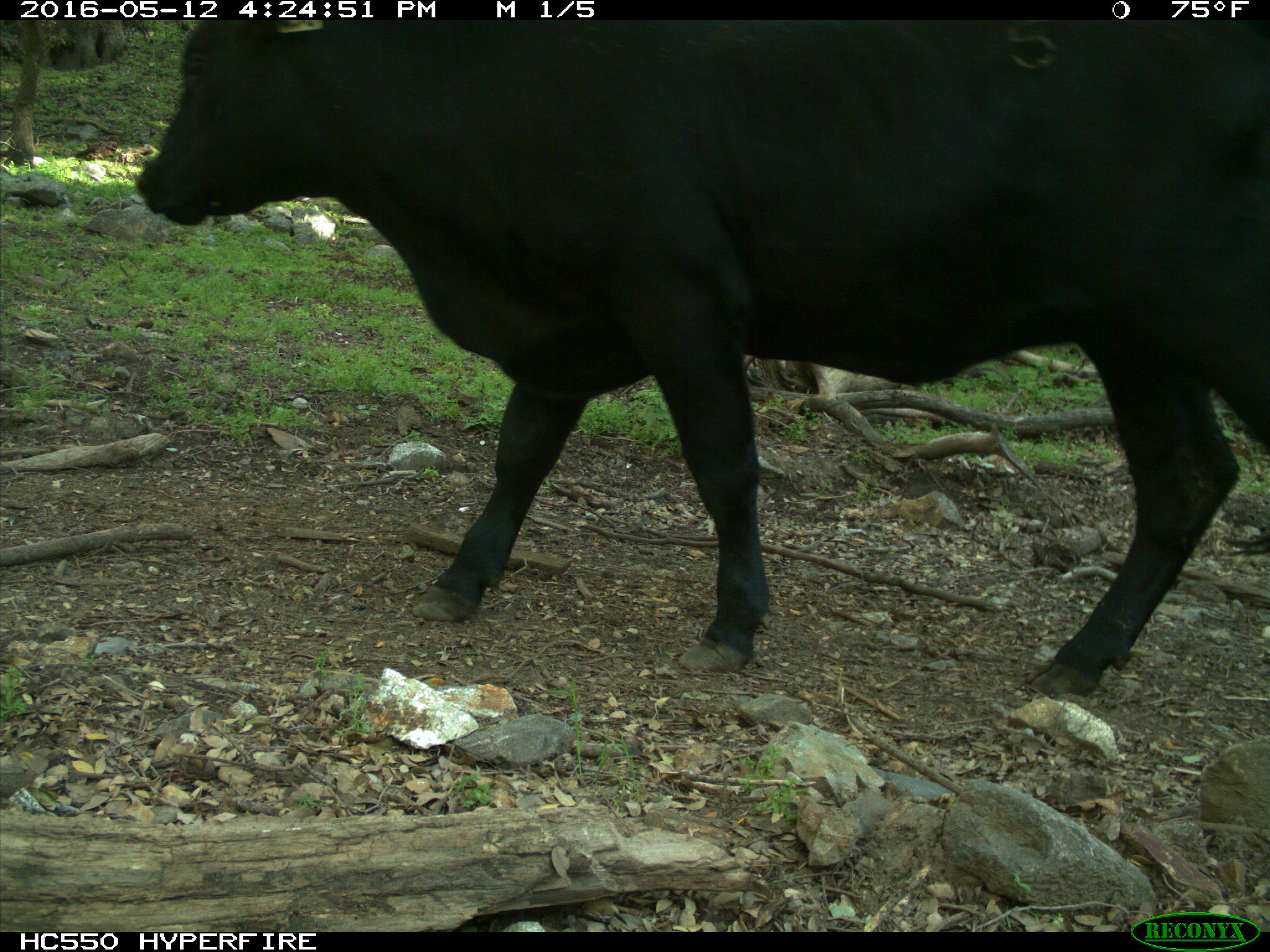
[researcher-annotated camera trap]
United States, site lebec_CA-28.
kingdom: Animalia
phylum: Chordata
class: Mammalia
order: Artiodactyla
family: Bovidae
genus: Bos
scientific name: Bos taurus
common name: domestic cow